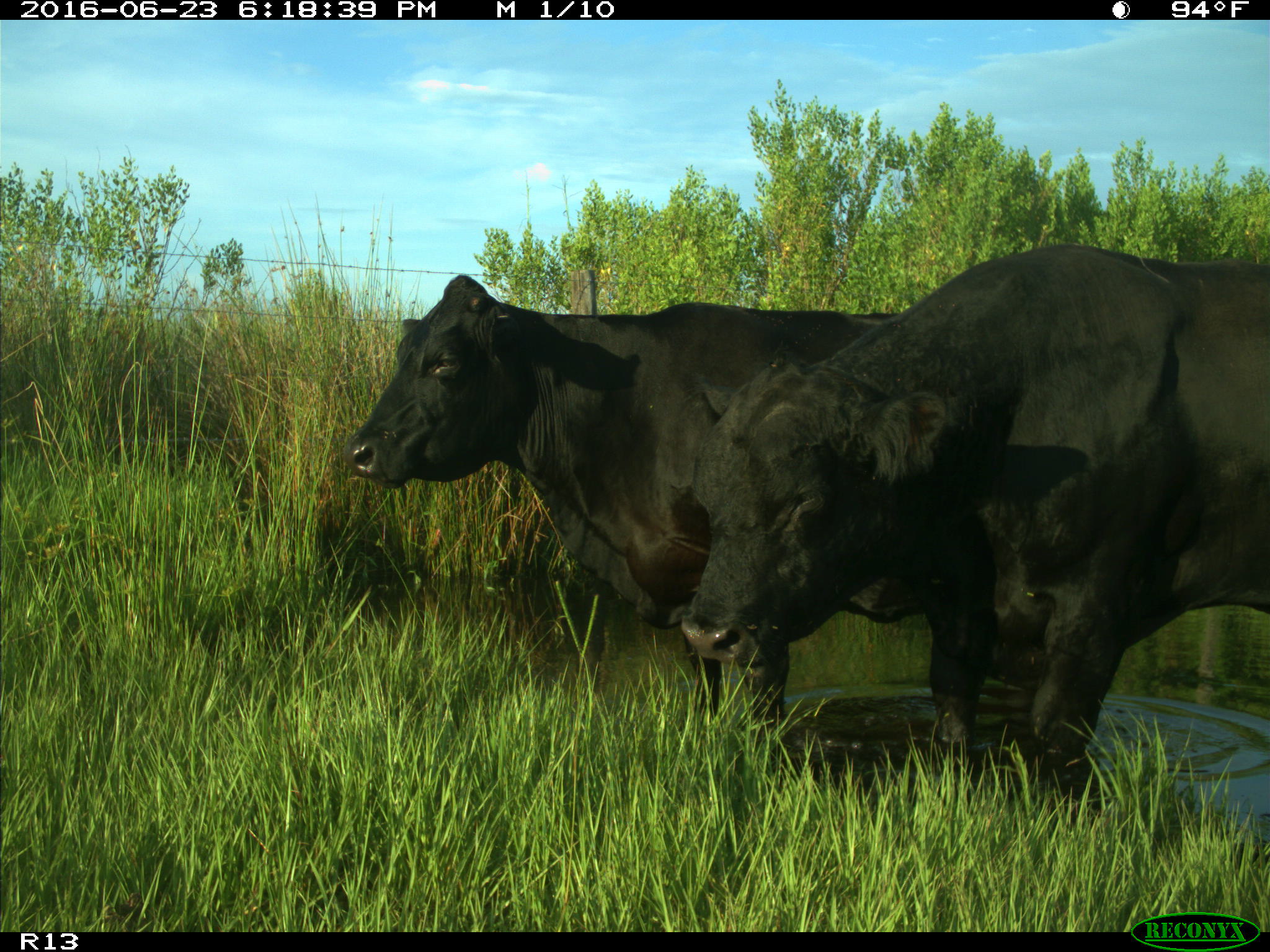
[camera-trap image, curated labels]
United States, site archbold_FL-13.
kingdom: Animalia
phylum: Chordata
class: Mammalia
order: Artiodactyla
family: Bovidae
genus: Bos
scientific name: Bos taurus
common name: domestic cow